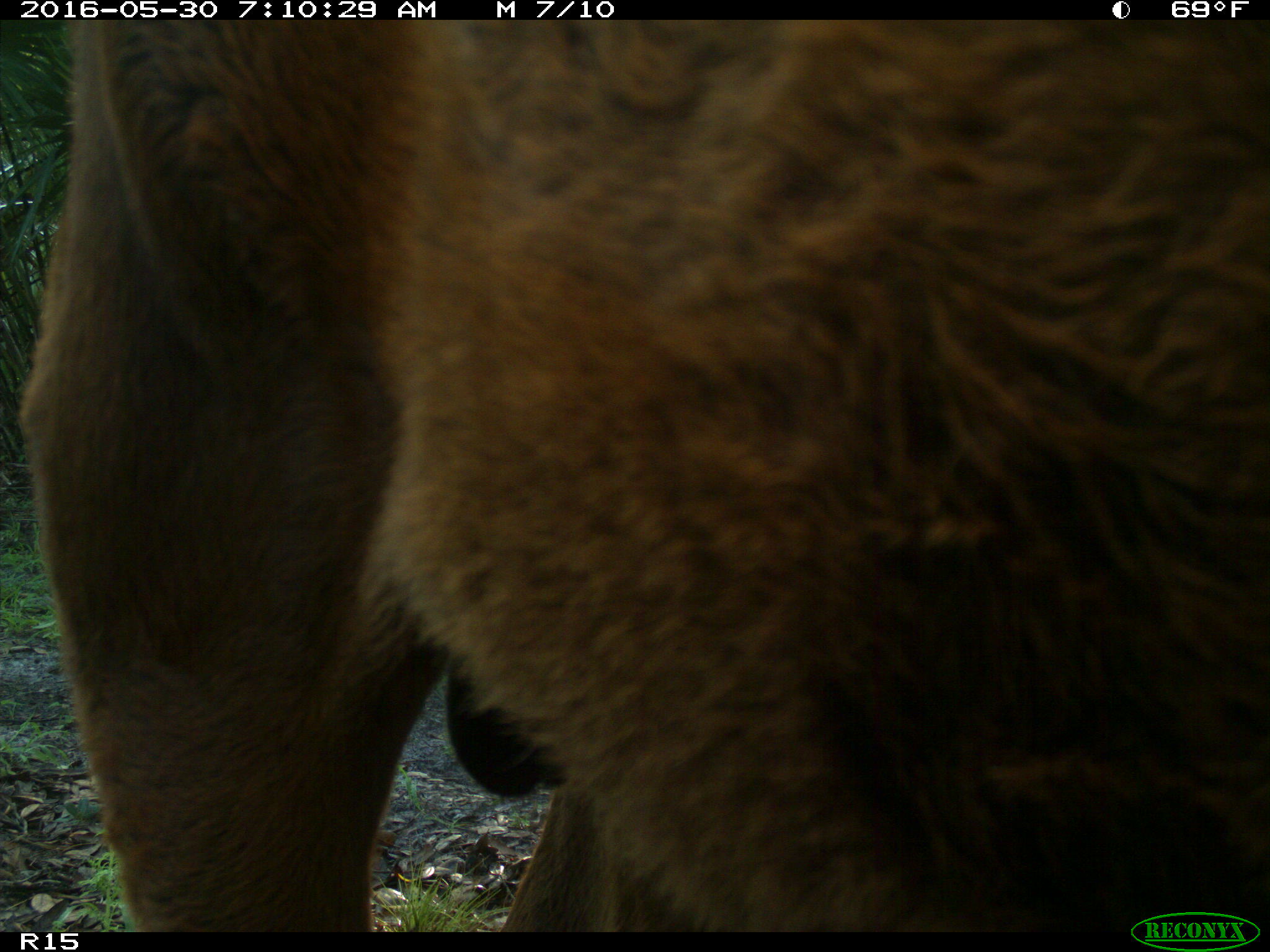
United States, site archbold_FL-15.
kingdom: Animalia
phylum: Chordata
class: Mammalia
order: Artiodactyla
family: Bovidae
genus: Bos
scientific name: Bos taurus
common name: domestic cow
Bos taurus (domestic cow).